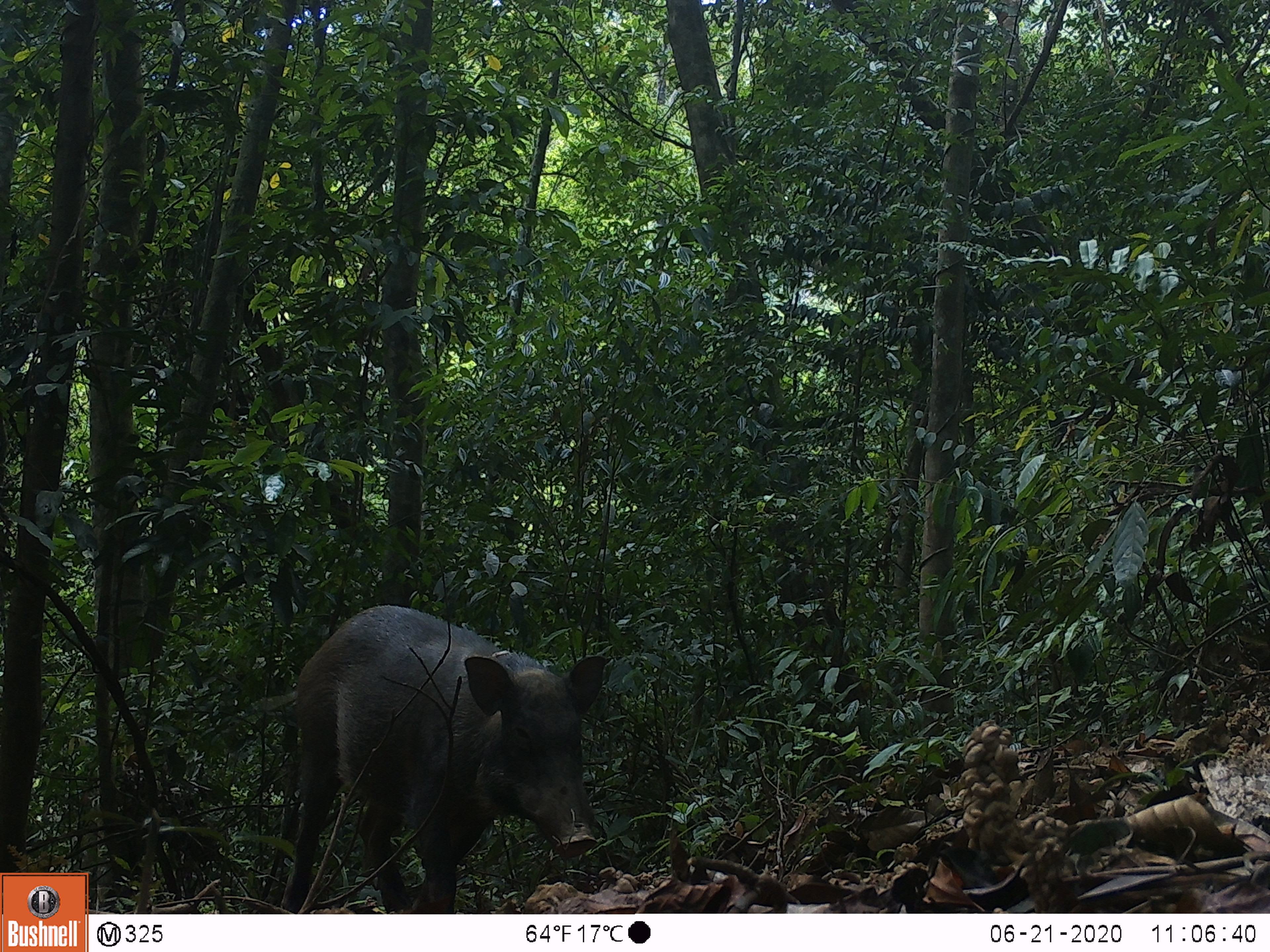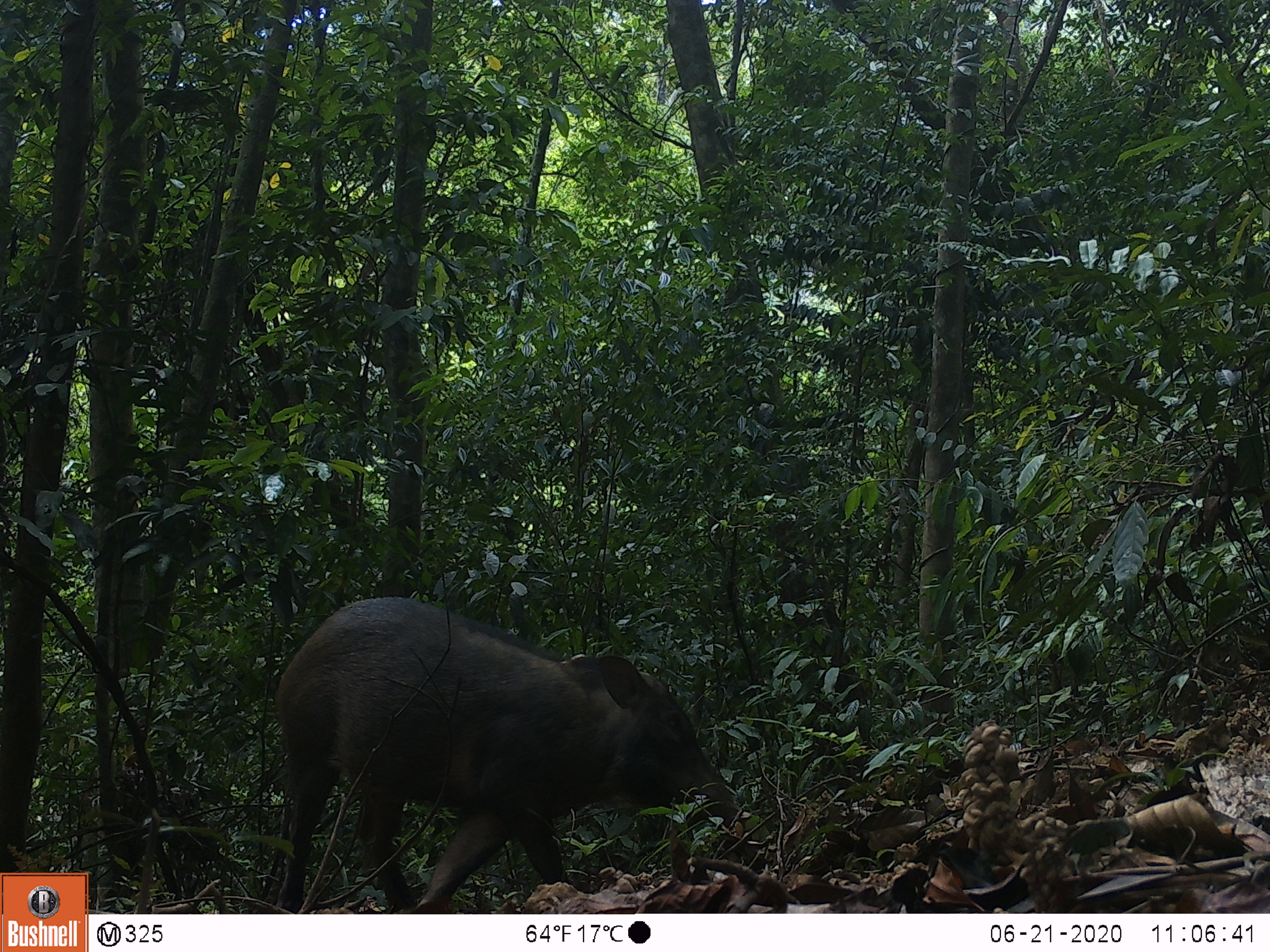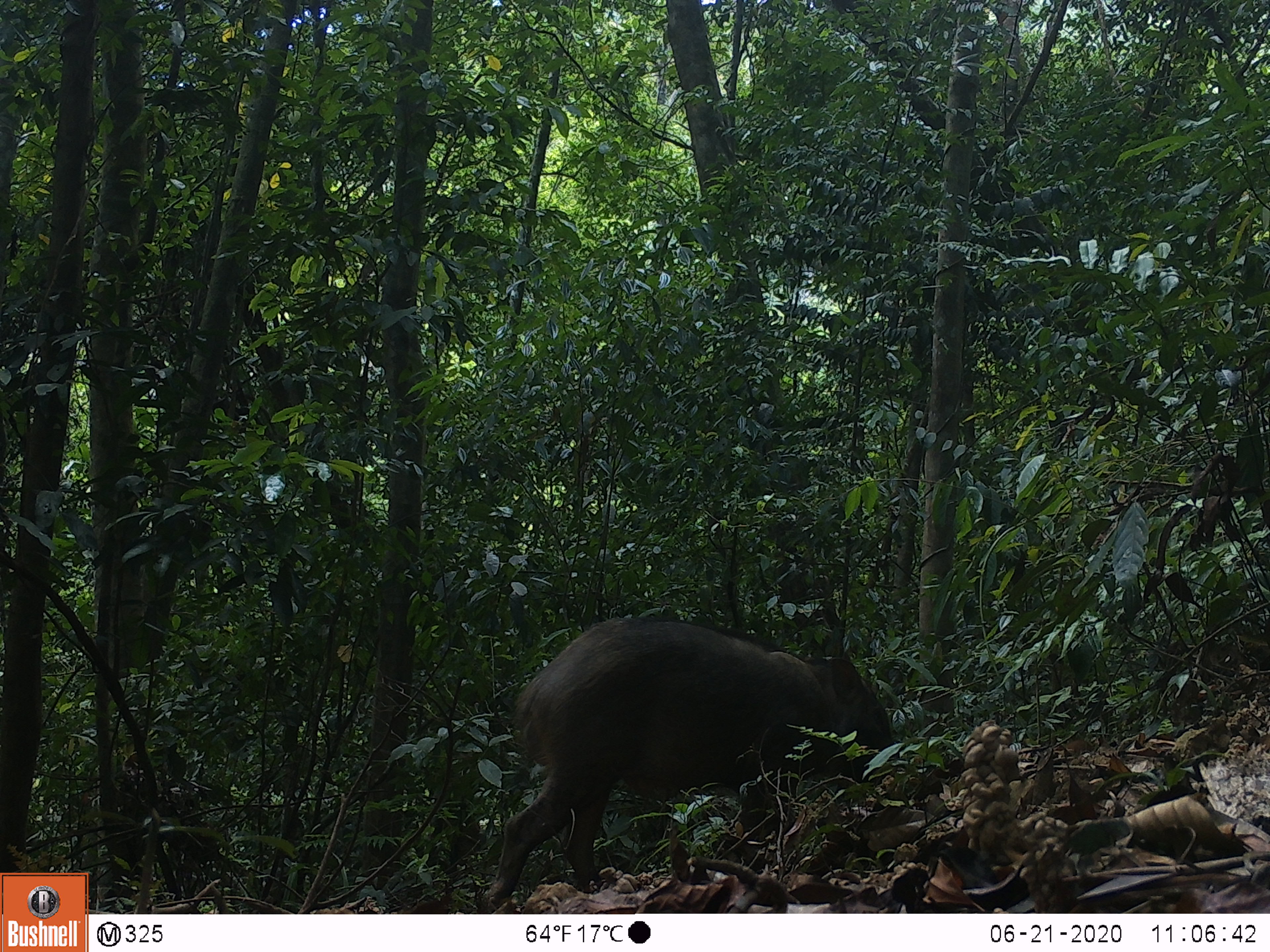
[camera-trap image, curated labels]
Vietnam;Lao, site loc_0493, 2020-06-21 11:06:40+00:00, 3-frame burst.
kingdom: Animalia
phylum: Chordata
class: Mammalia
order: Artiodactyla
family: Suidae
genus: Sus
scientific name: Sus scrofa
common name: eurasian wild pig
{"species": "eurasian wild pig (Sus scrofa)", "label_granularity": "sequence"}